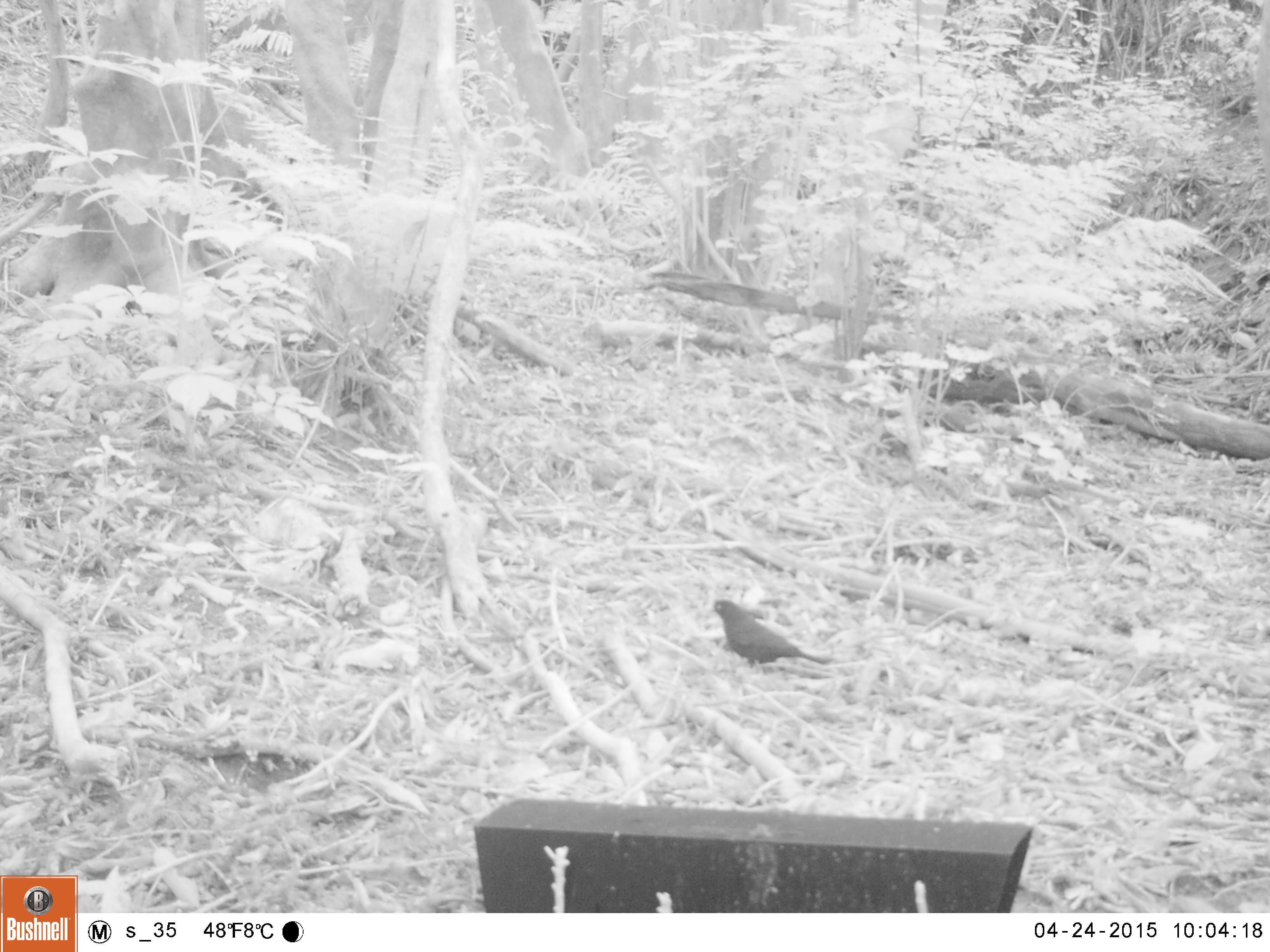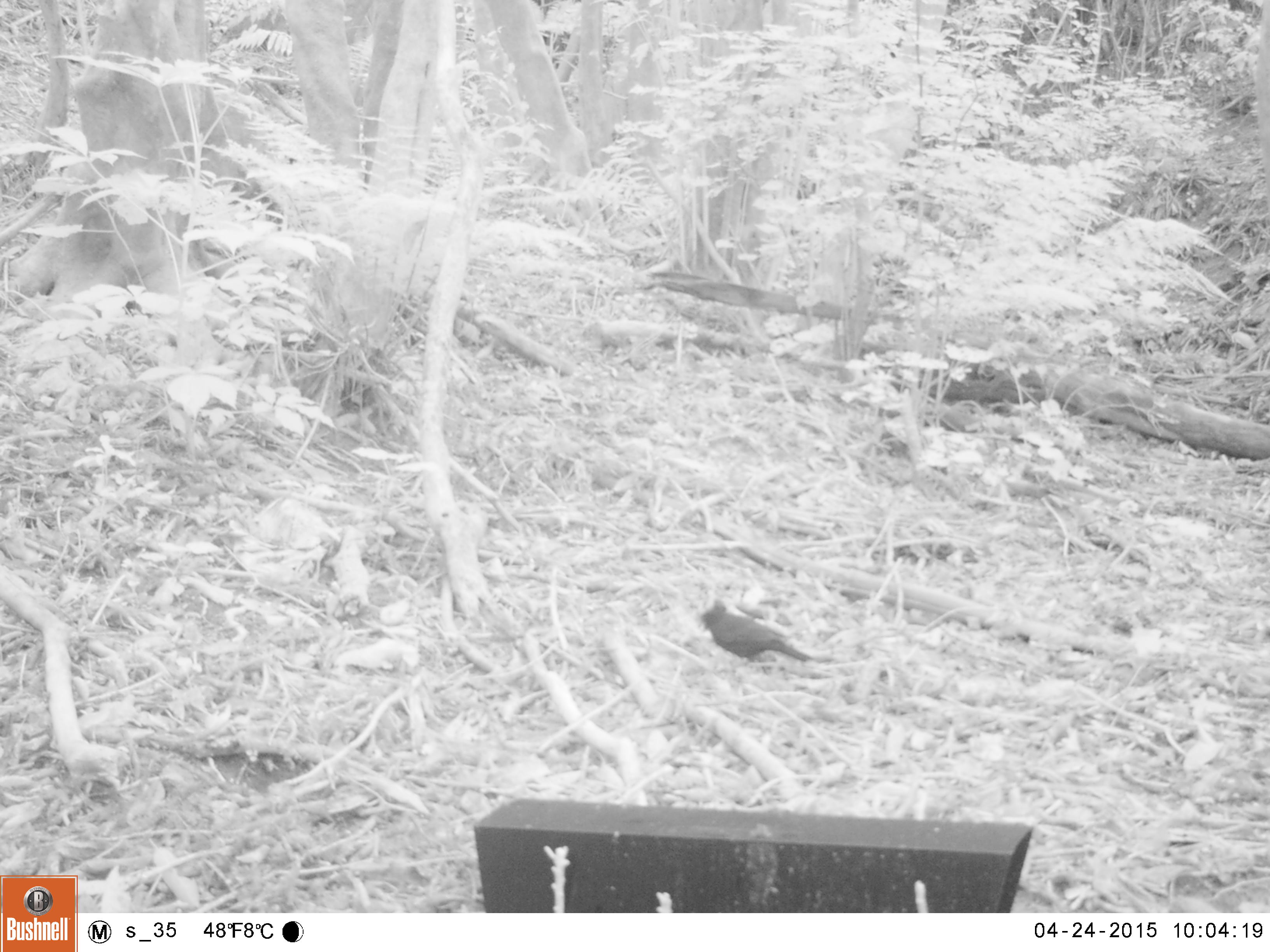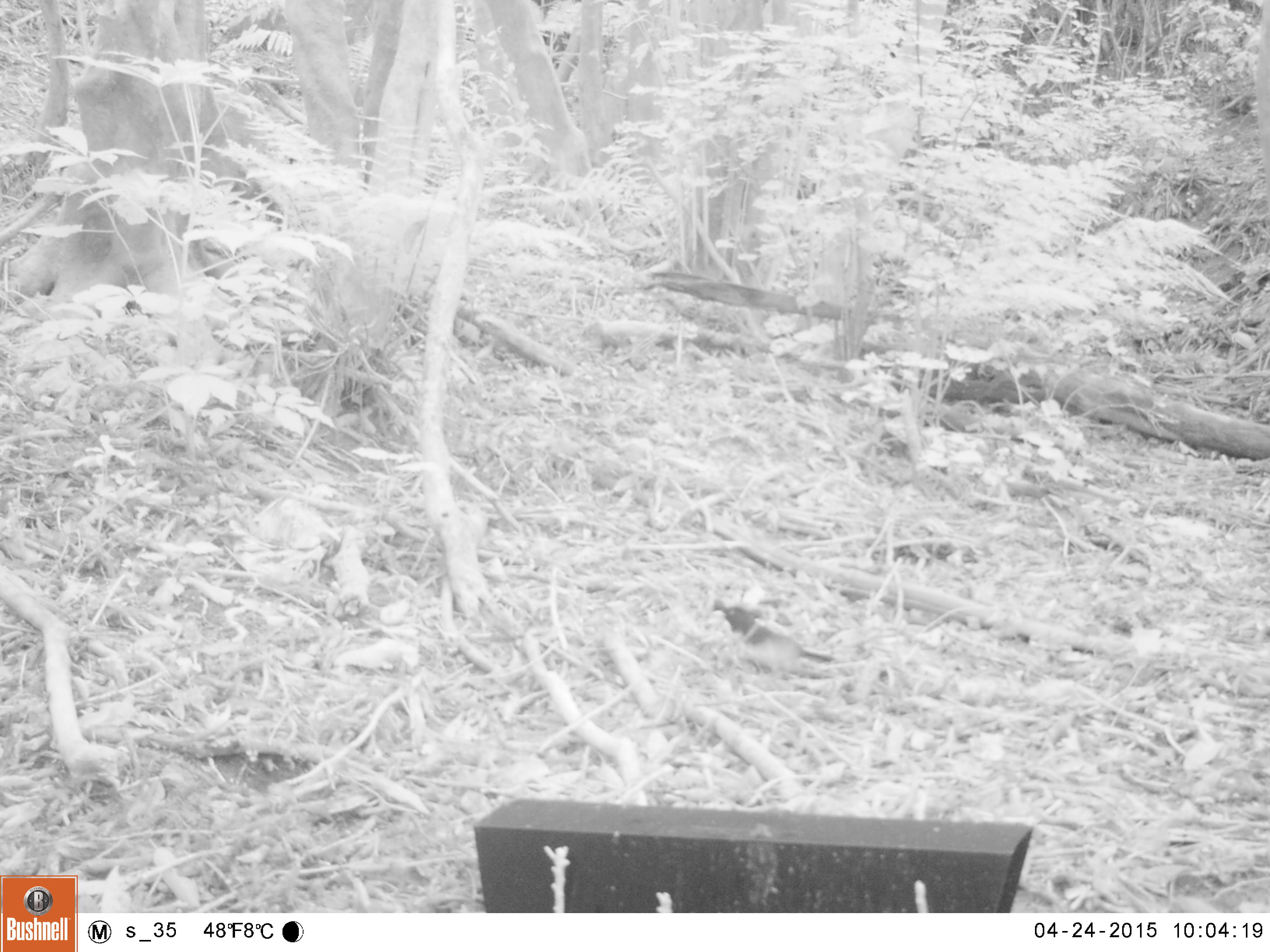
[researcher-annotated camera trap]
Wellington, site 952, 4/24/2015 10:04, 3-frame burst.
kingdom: Animalia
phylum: Chordata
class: Aves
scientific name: Aves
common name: bird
Bird (Aves).